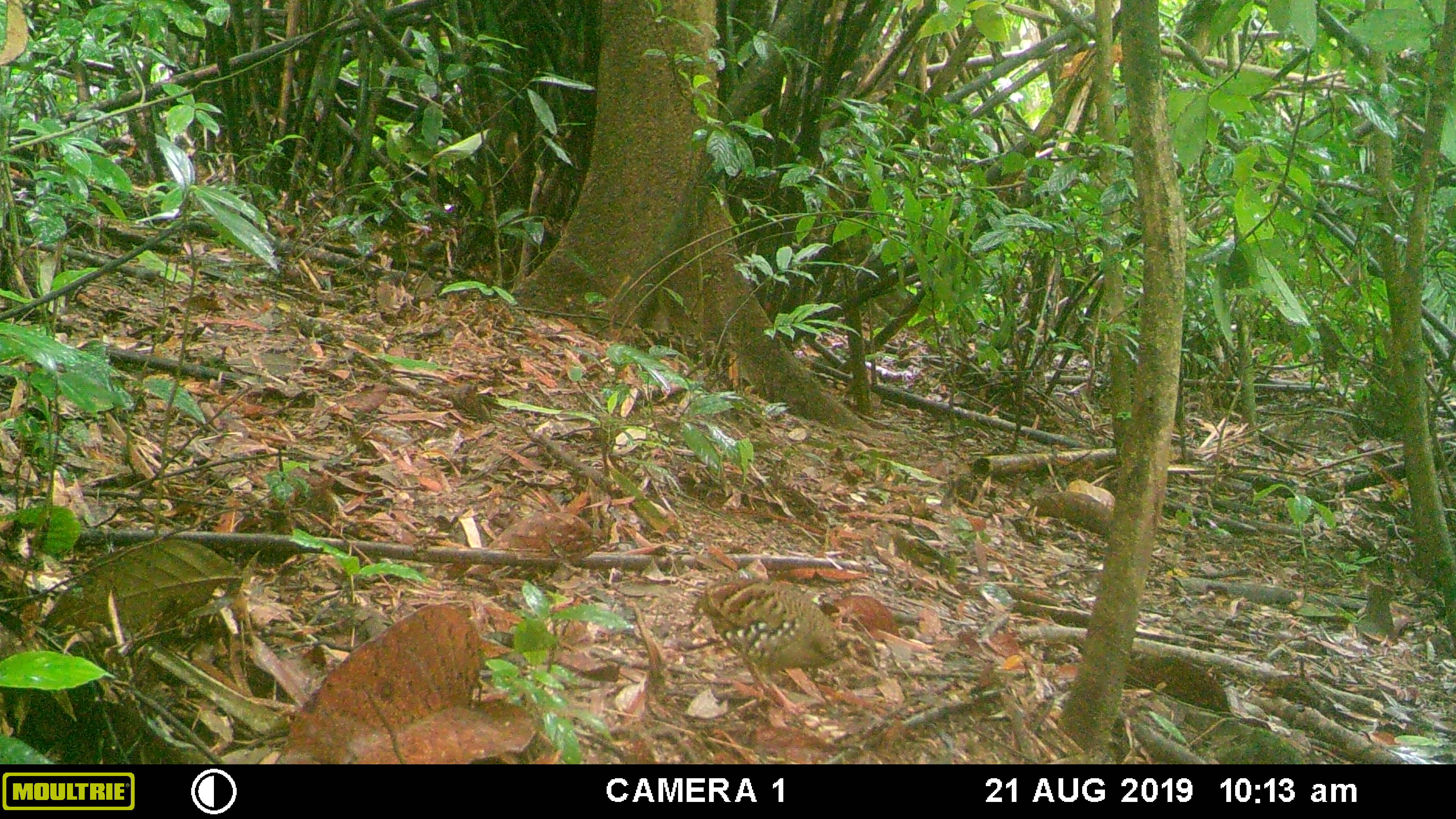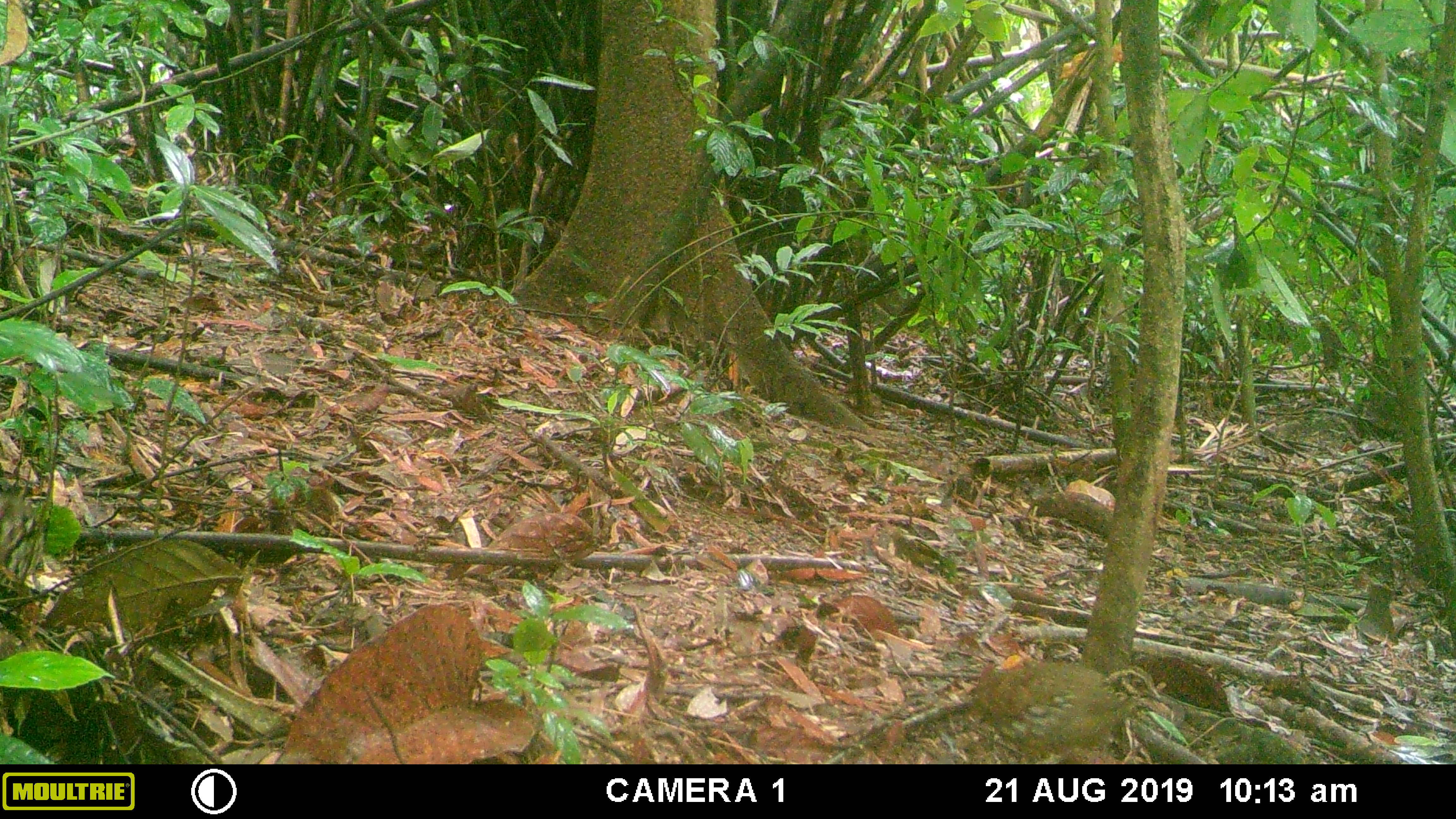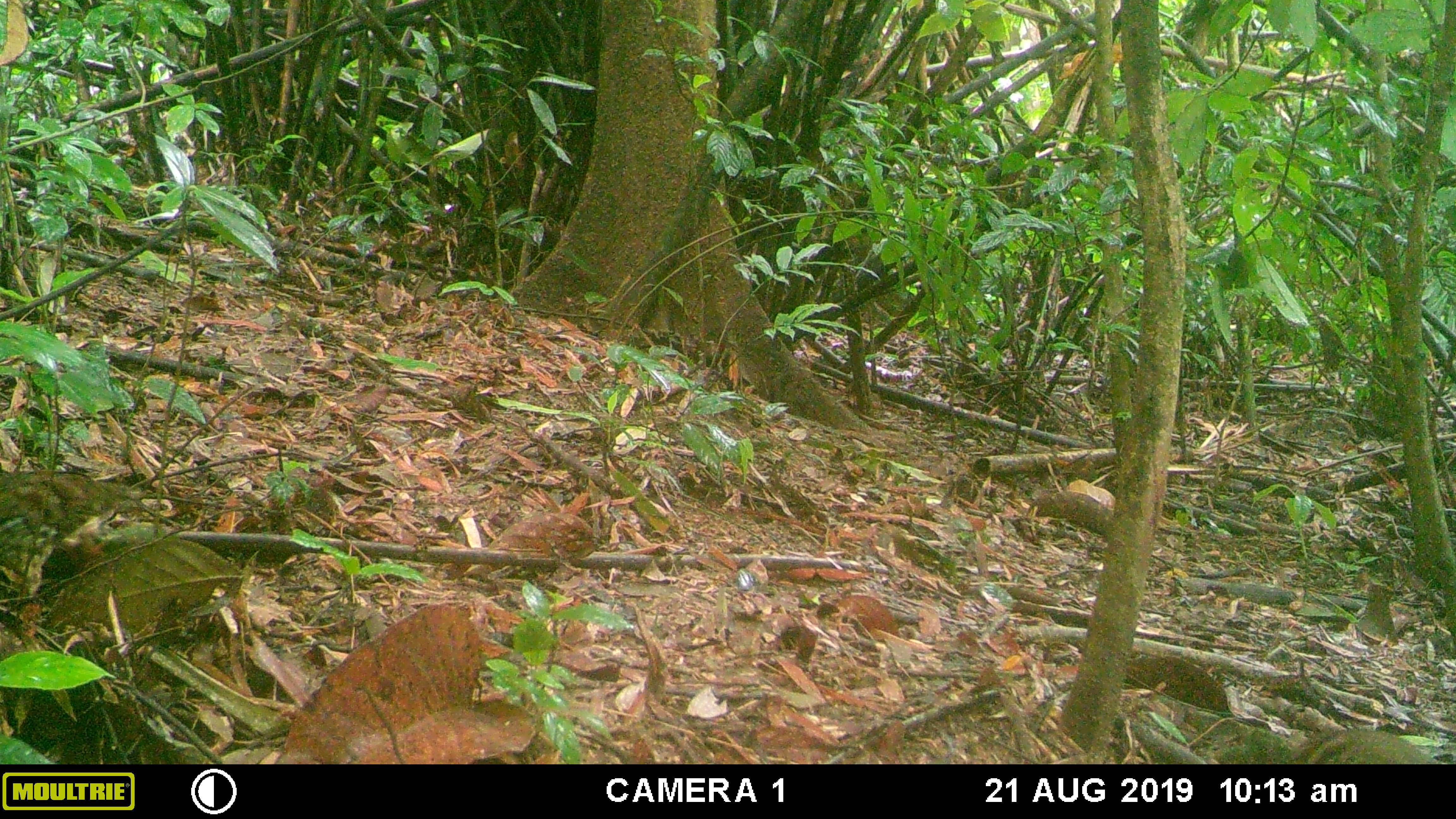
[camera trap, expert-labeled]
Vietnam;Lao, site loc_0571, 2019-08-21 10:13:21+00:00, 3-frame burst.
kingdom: Animalia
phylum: Chordata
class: Aves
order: Galliformes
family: Phasianidae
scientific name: Phasianidae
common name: partridge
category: unidentified partridge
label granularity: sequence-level